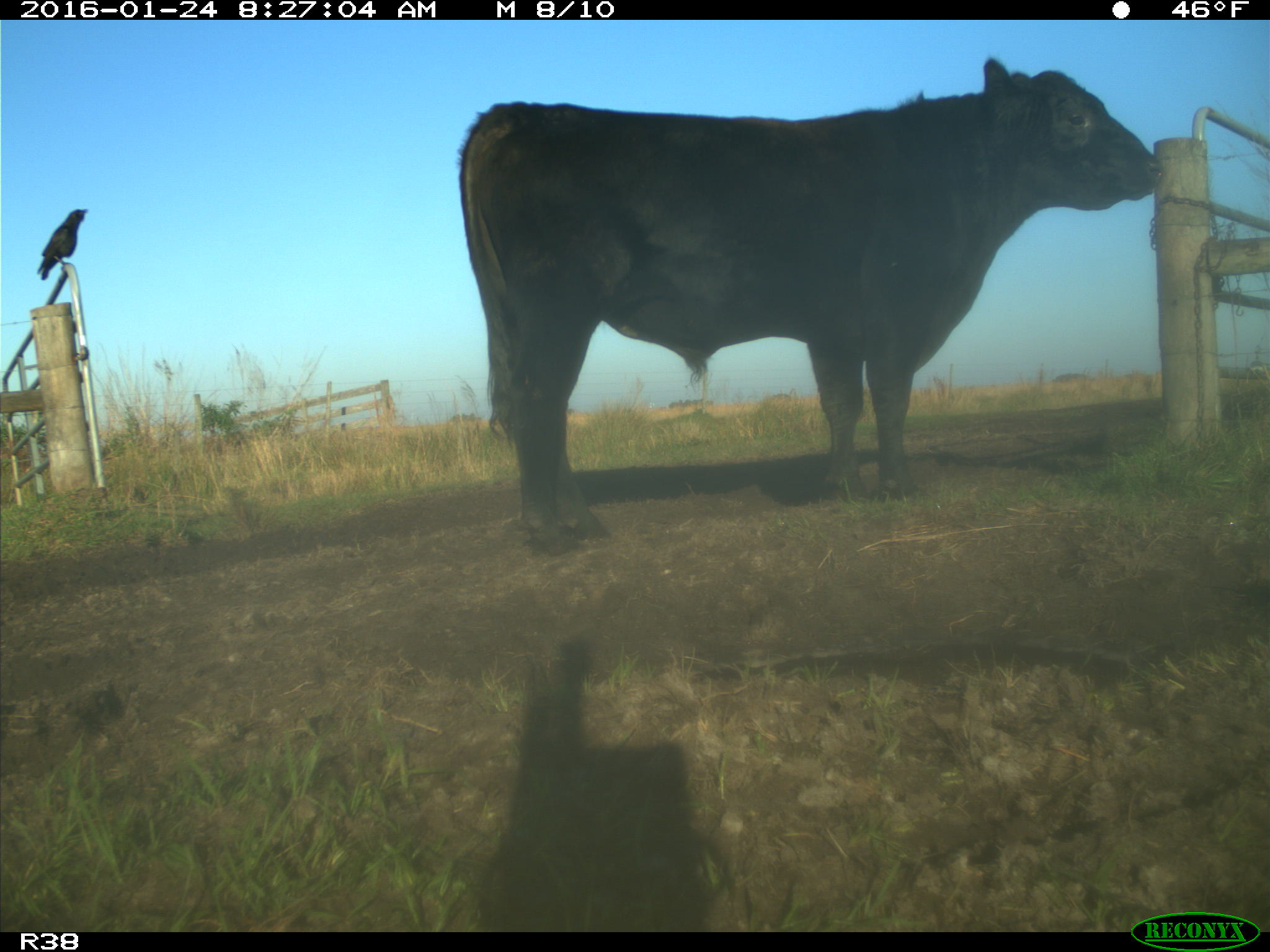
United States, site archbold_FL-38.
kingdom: Animalia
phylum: Chordata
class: Mammalia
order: Artiodactyla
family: Bovidae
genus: Bos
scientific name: Bos taurus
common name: domestic cow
Bos taurus (domestic cow).